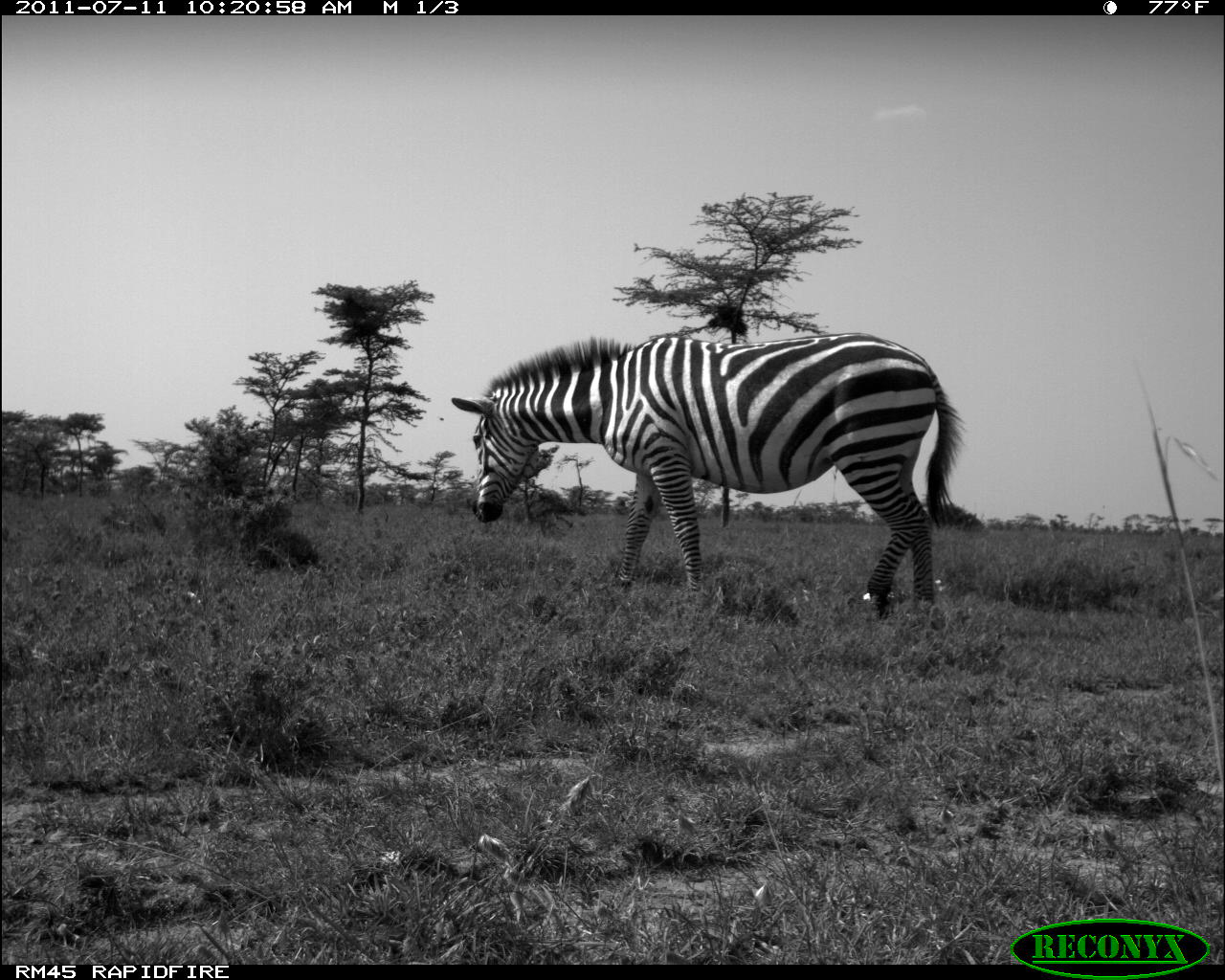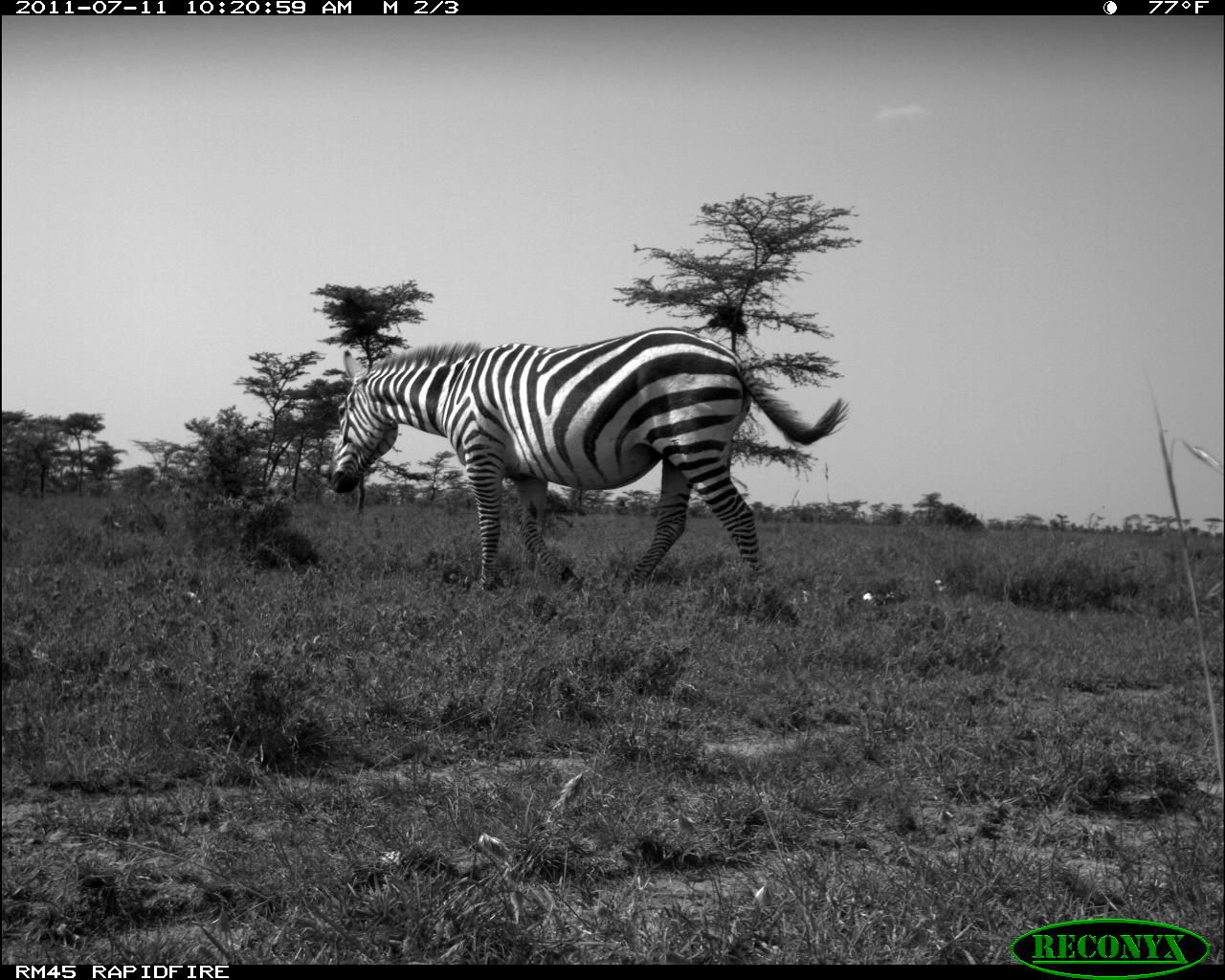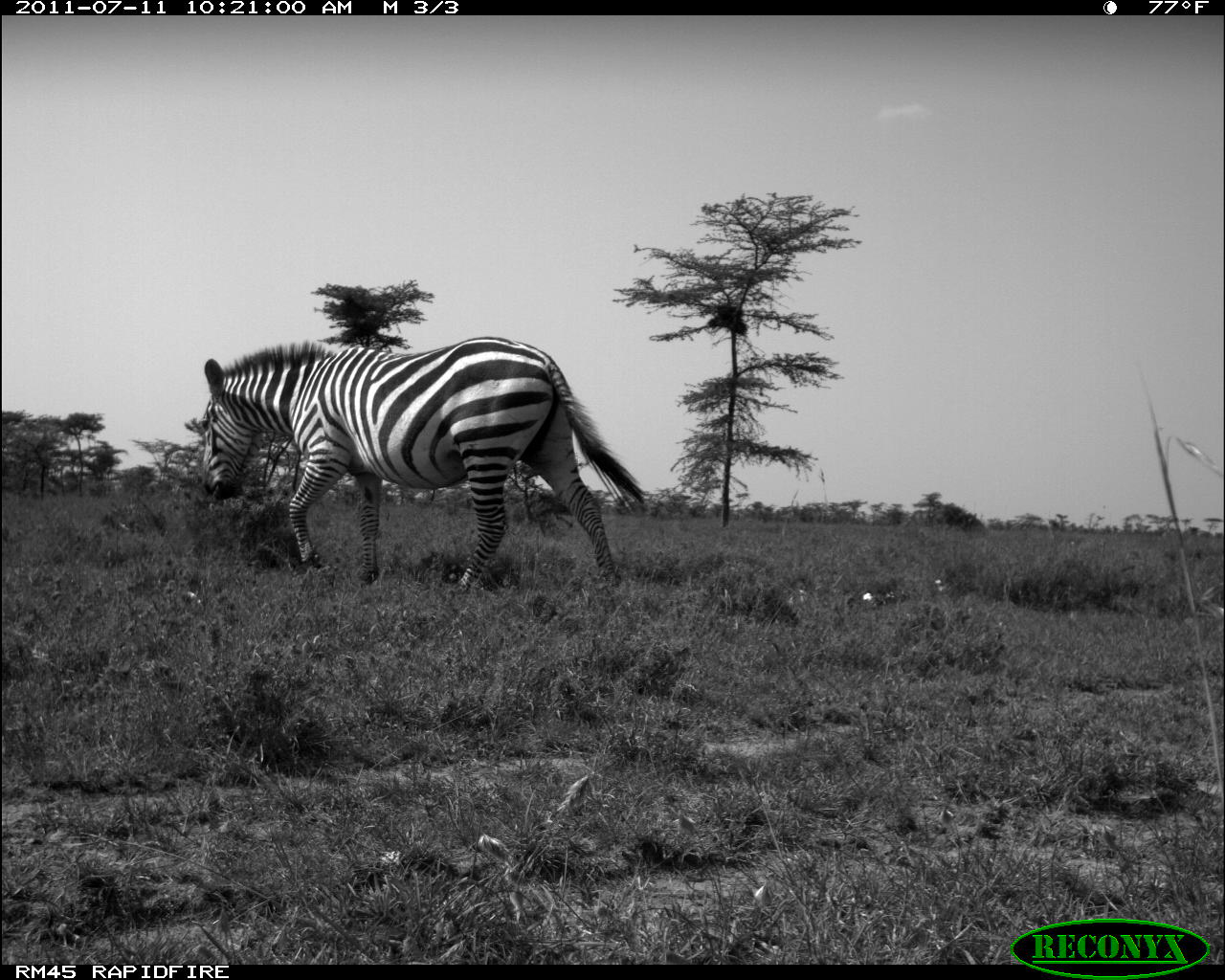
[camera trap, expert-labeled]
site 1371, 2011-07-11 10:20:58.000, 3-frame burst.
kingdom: Animalia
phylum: Chordata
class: Mammalia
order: Perissodactyla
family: Equidae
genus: Equus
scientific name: Equus quagga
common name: plains zebra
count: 1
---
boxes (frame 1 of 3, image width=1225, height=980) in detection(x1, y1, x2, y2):
equus quagga: detection(450, 331, 963, 623)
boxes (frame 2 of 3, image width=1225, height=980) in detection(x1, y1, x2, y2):
equus quagga: detection(325, 324, 851, 594)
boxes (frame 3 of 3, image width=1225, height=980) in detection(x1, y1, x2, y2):
equus quagga: detection(197, 334, 645, 590)